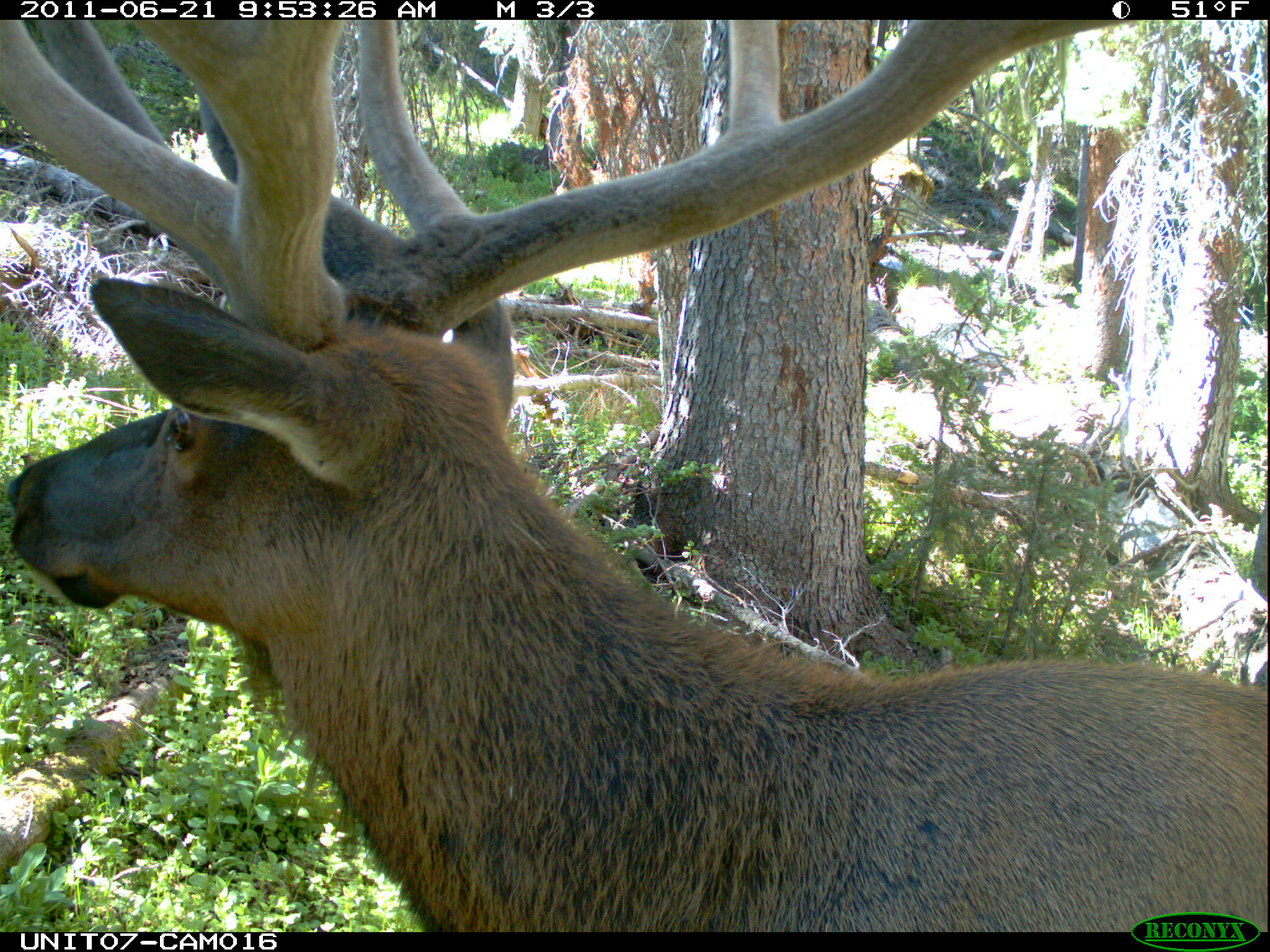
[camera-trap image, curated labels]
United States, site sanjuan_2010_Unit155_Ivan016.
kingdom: Animalia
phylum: Chordata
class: Mammalia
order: Artiodactyla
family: Cervidae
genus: Cervus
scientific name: Cervus elaphus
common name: red deer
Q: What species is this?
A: Cervus elaphus (red deer).